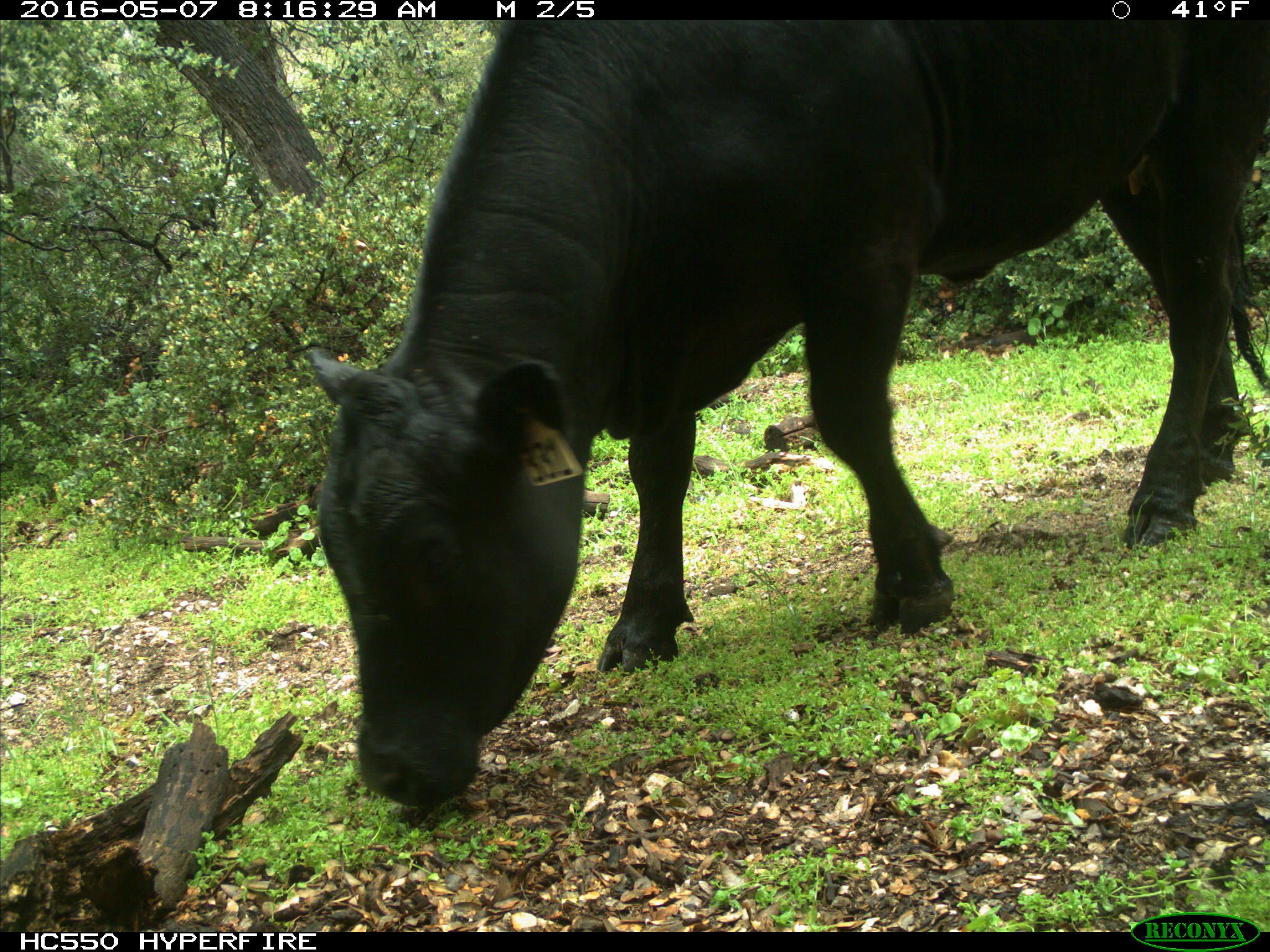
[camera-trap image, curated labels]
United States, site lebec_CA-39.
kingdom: Animalia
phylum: Chordata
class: Mammalia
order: Artiodactyla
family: Bovidae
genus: Bos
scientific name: Bos taurus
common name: domestic cow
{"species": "Bos taurus (domestic cow)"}